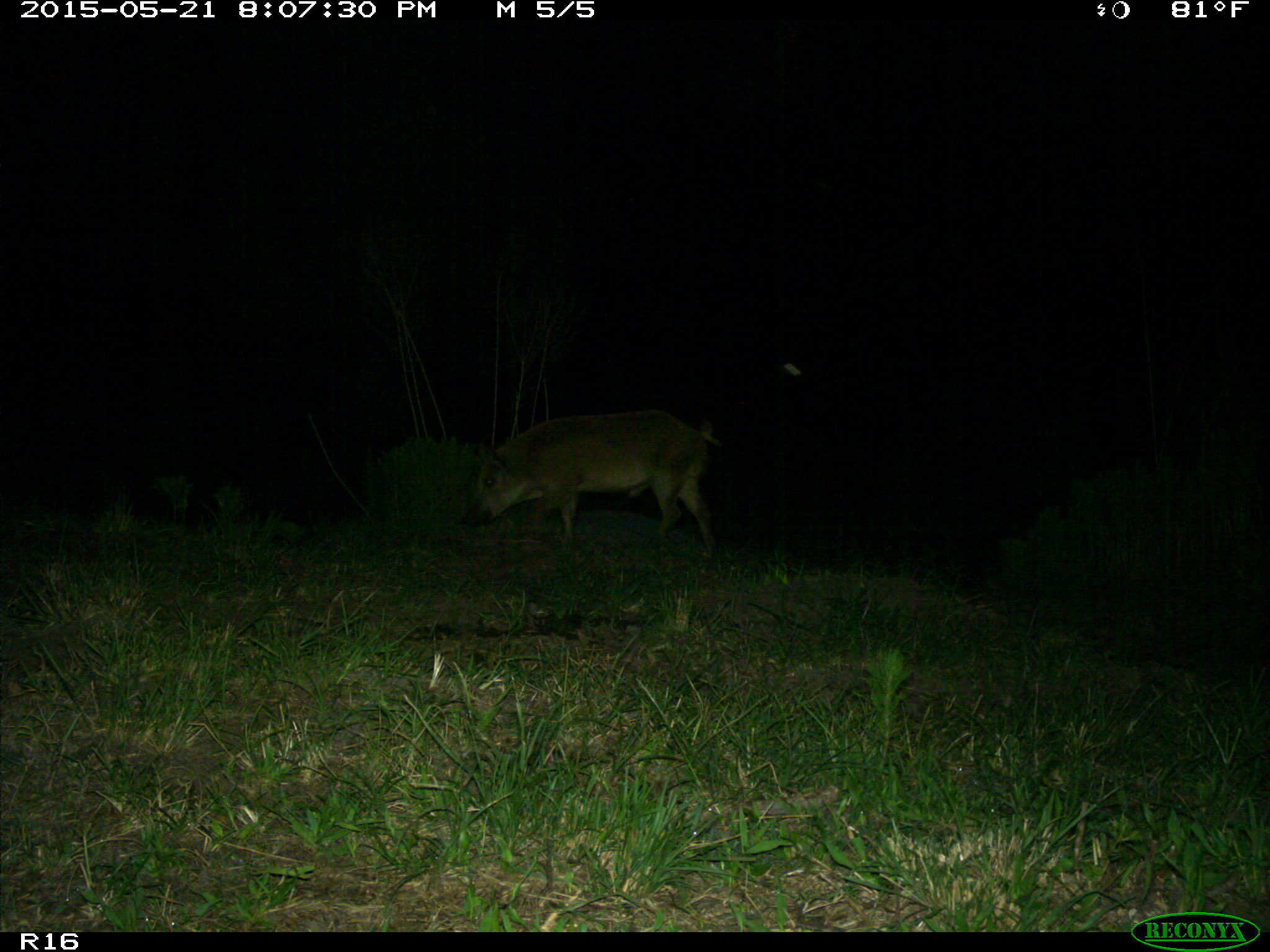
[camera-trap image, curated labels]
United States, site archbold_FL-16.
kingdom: Animalia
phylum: Chordata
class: Mammalia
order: Artiodactyla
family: Suidae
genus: Sus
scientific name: Sus scrofa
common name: wild boar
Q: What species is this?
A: Sus scrofa (wild boar).